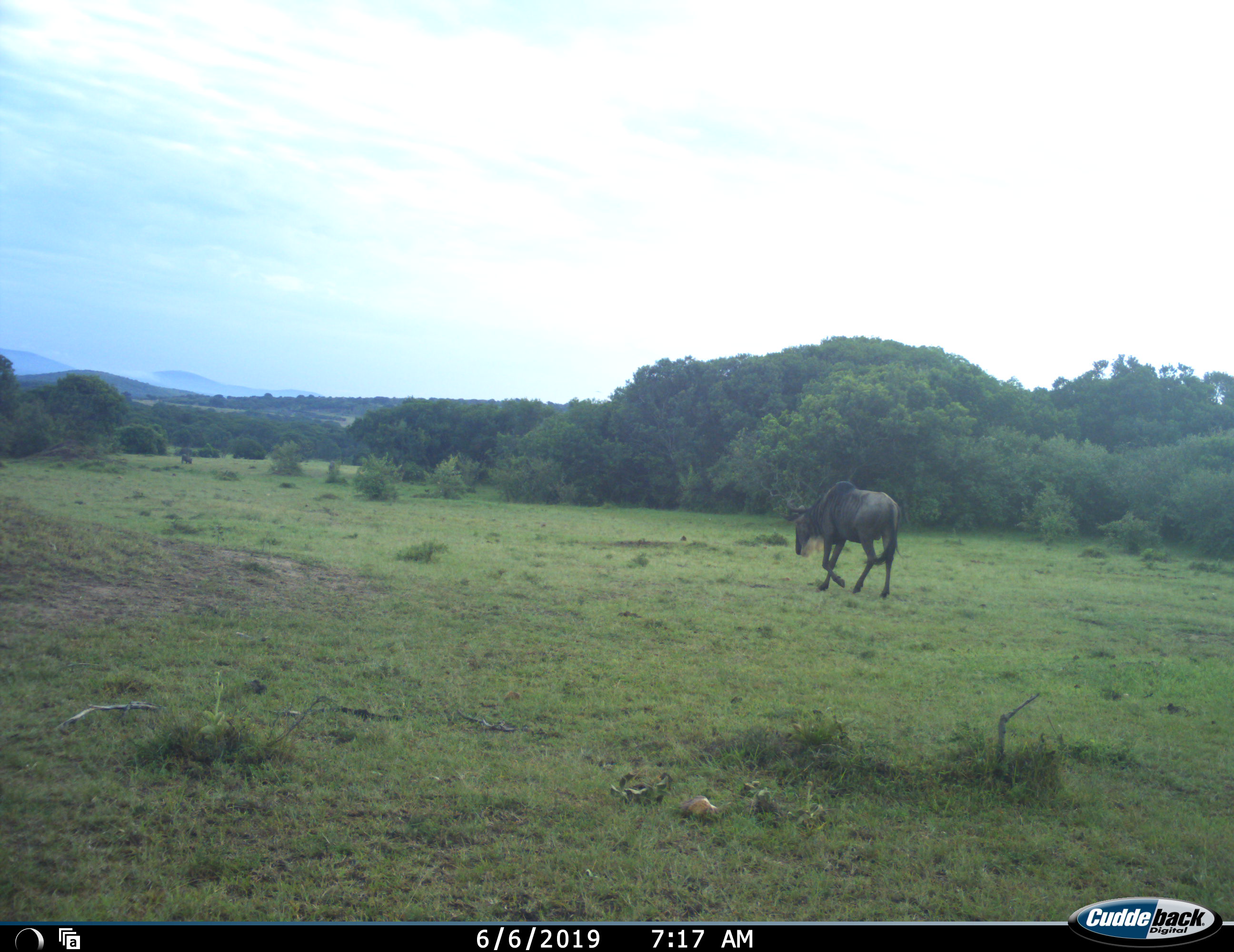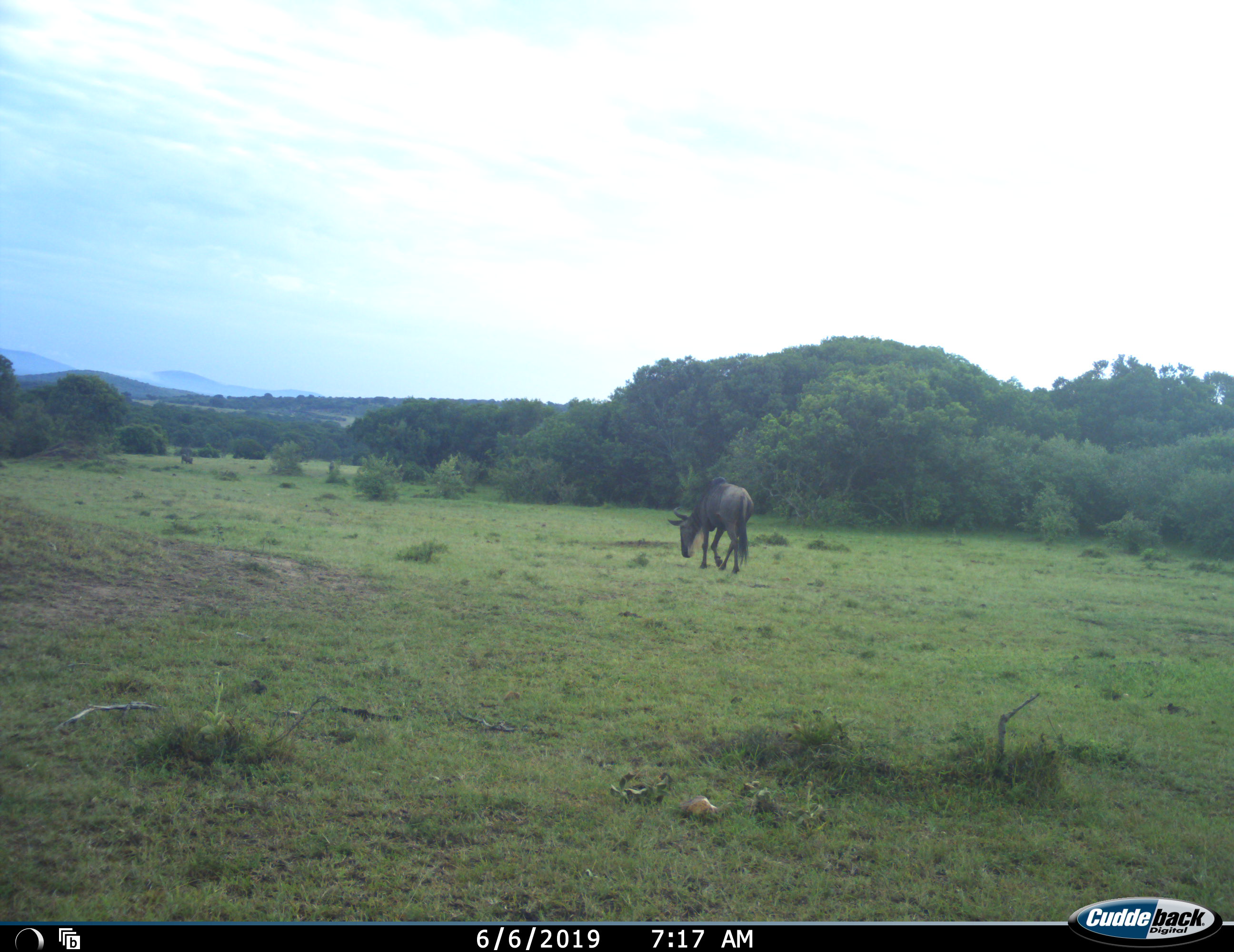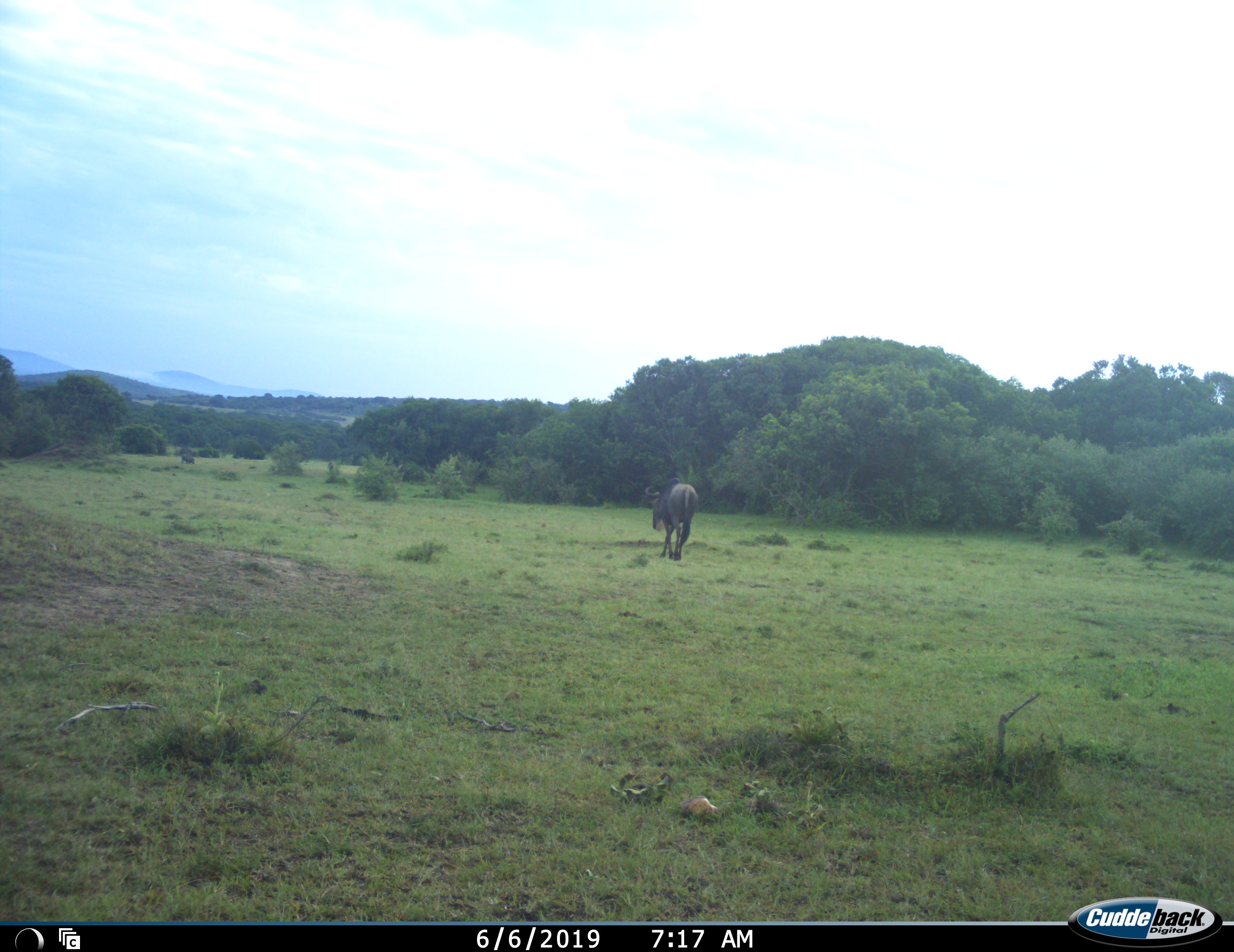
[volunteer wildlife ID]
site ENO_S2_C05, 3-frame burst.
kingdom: Animalia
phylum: Chordata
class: Mammalia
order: Artiodactyla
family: Bovidae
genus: Connochaetes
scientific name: Connochaetes taurinus taurinus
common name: blue wildebeest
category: wildebeestblue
Wildebeestblue (blue wildebeest) (Connochaetes taurinus taurinus), count 1. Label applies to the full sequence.